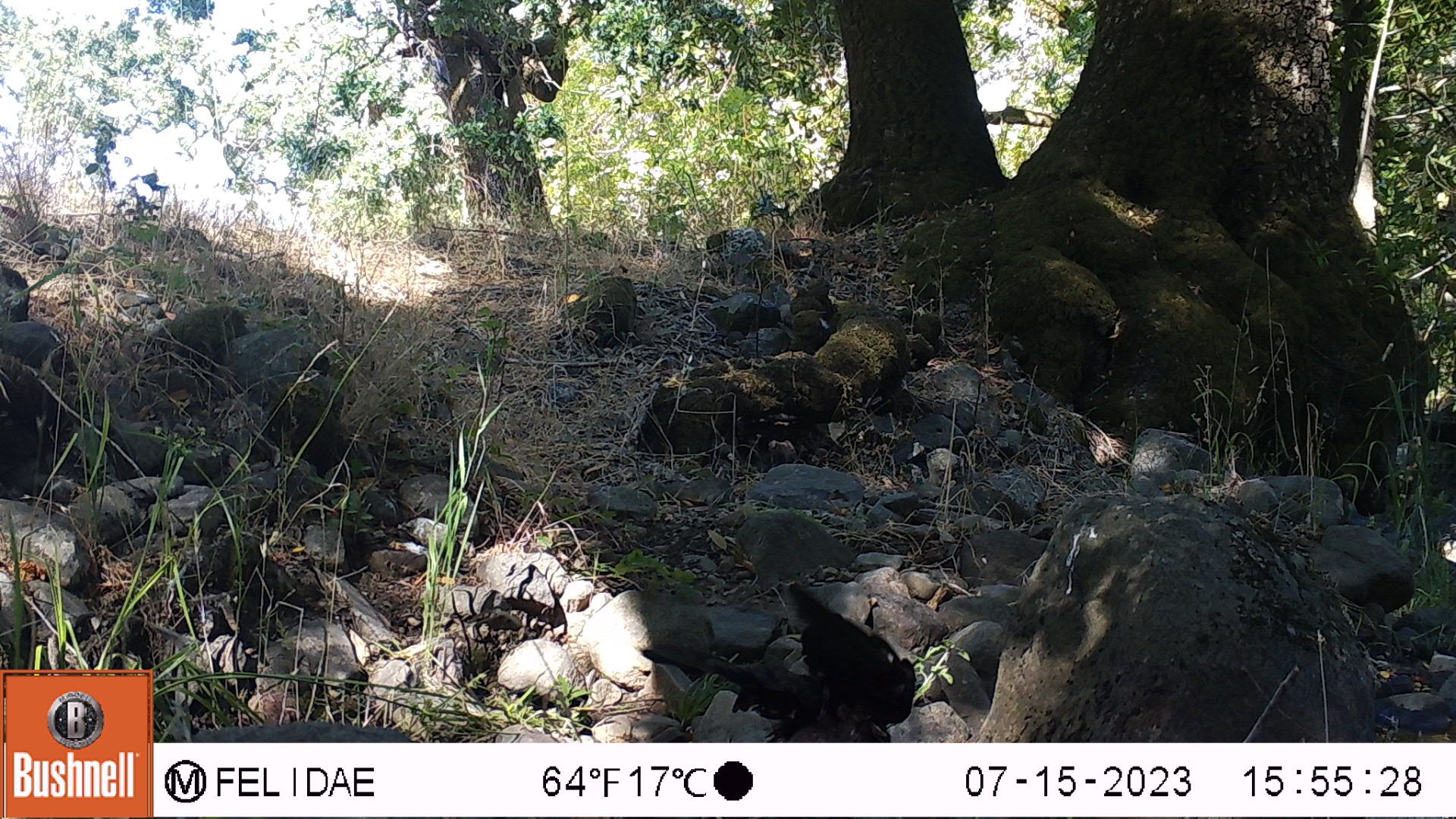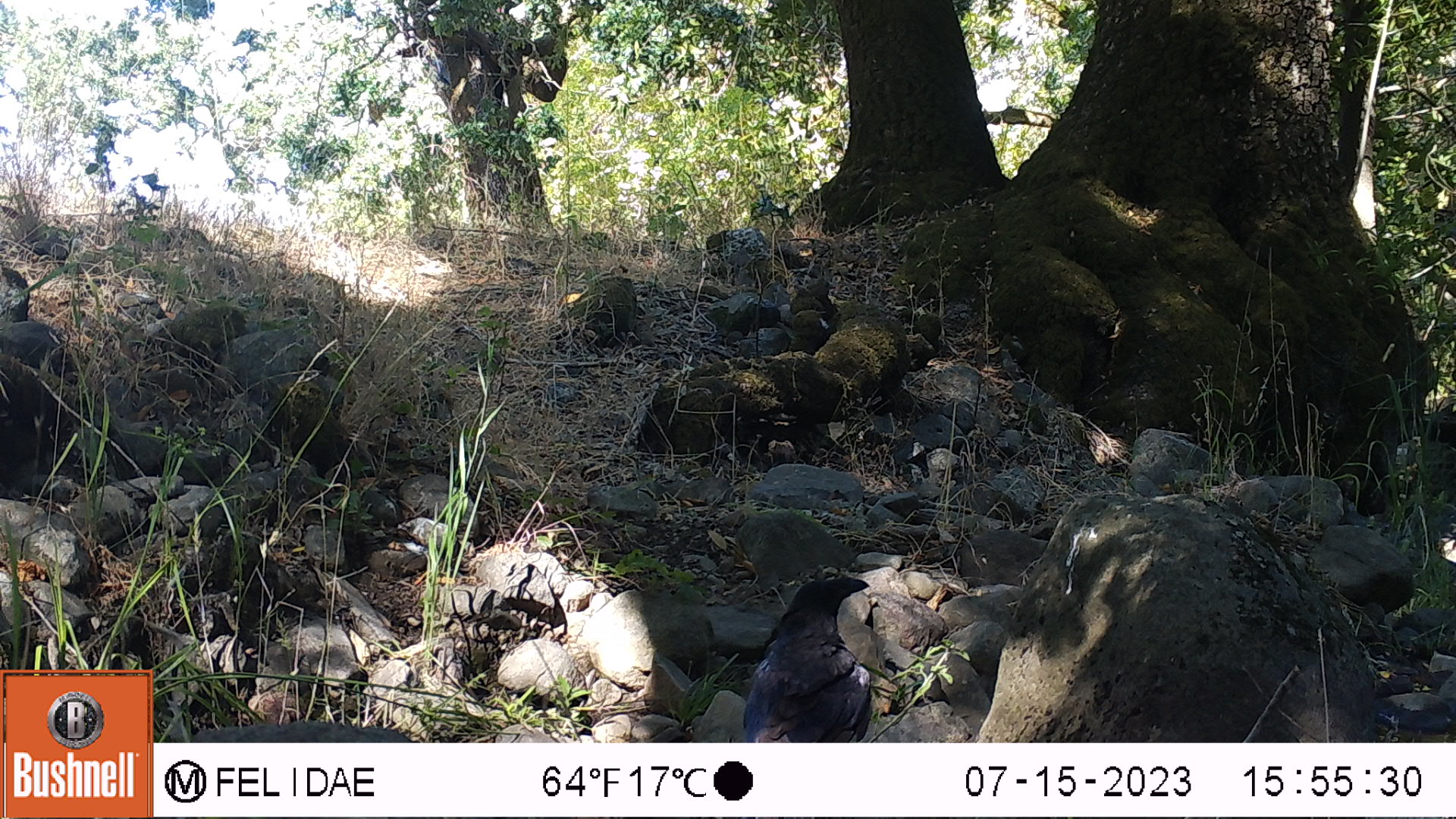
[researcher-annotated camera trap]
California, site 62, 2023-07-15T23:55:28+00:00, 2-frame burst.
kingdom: Animalia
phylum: Chordata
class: Aves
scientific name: Aves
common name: bird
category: unknown bird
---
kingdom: Animalia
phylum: Chordata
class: Aves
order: Passeriformes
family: Corvidae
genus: Corvus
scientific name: Corvus brachyrhynchos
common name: american crow